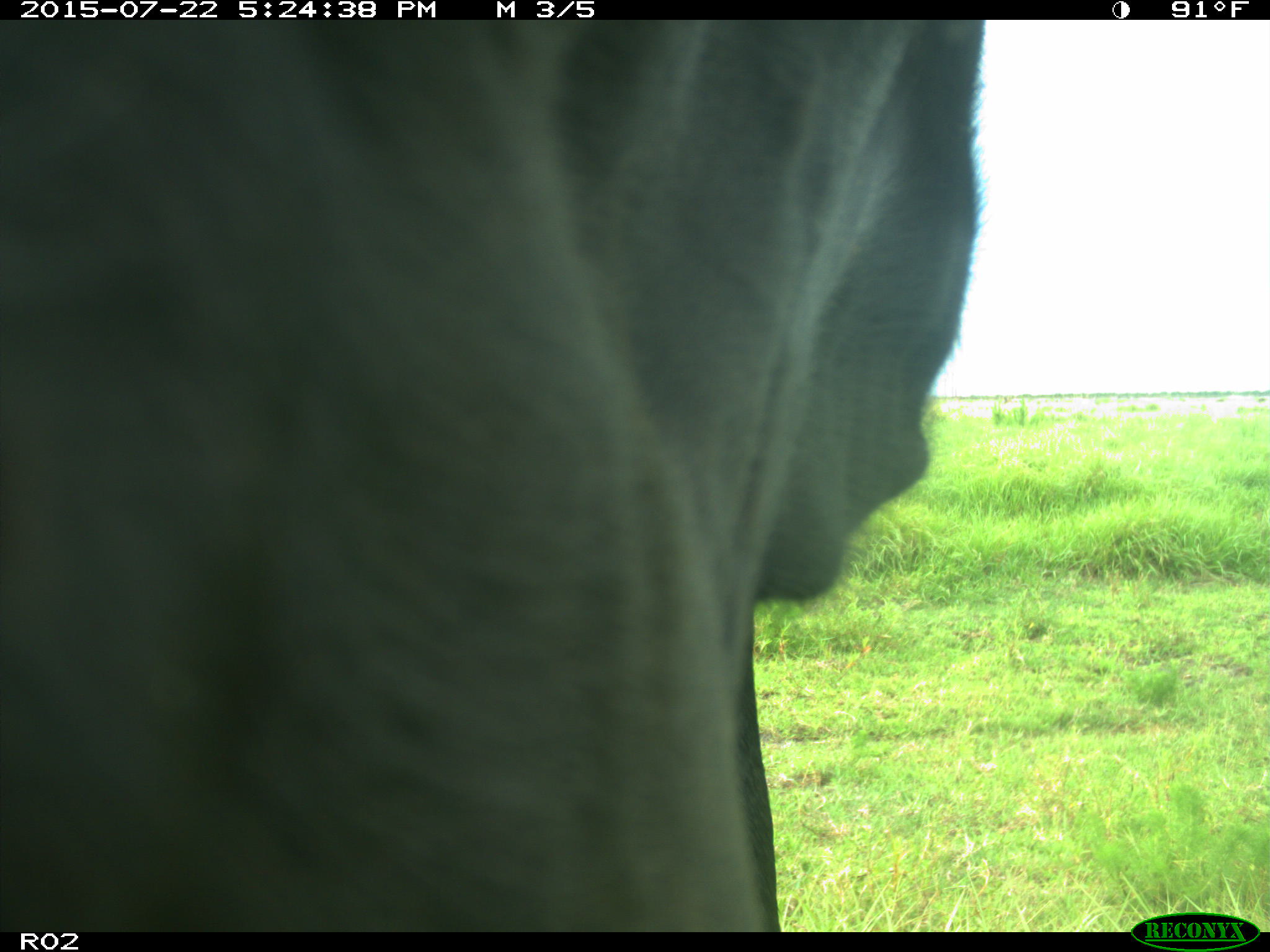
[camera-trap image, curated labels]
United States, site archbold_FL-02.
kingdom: Animalia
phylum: Chordata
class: Mammalia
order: Artiodactyla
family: Bovidae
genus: Bos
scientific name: Bos taurus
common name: domestic cow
Bos taurus (domestic cow).